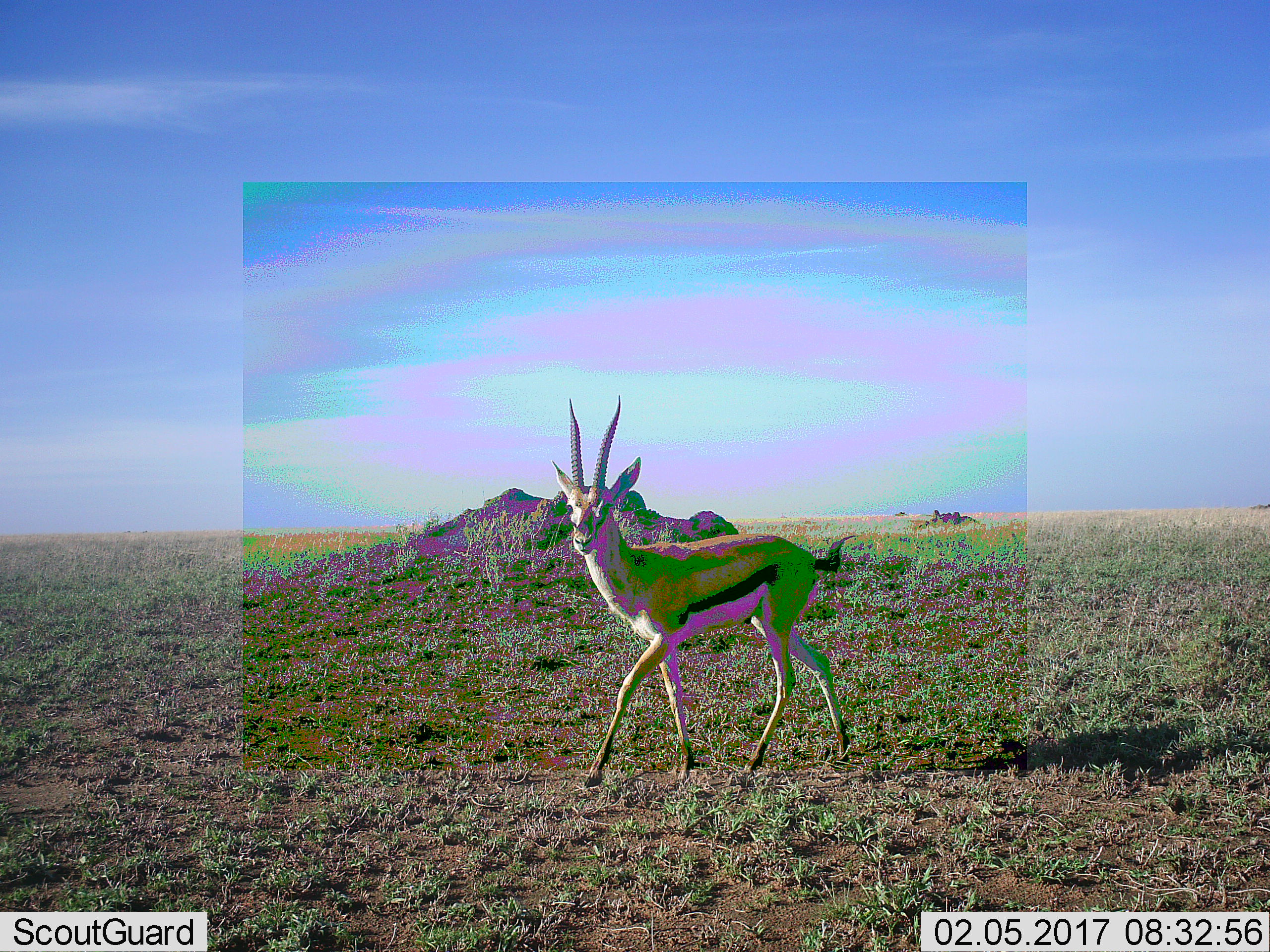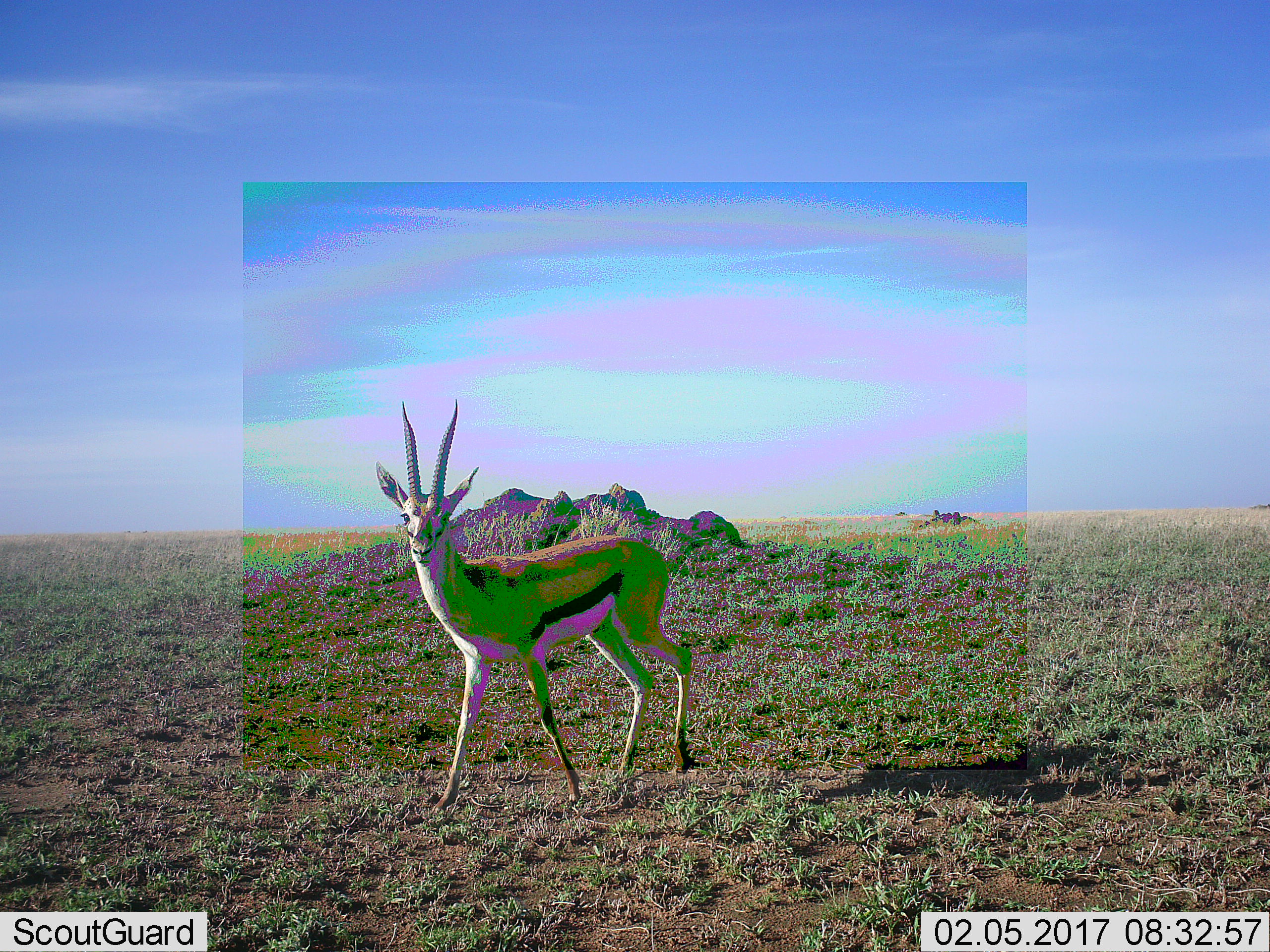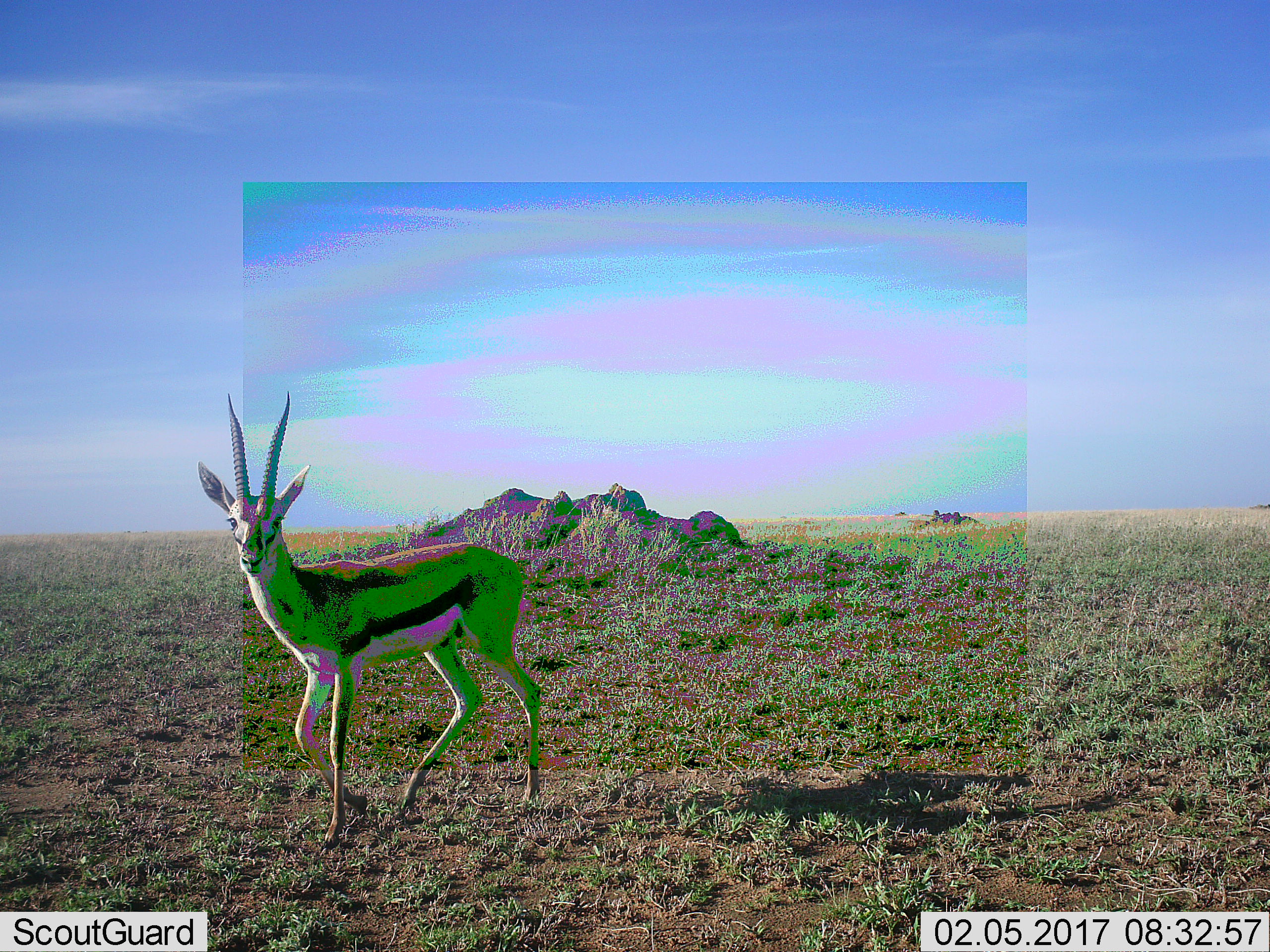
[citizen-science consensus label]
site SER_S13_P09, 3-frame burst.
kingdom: Animalia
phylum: Chordata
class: Mammalia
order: Artiodactyla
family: Bovidae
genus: Eudorcas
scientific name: Eudorcas thomsonii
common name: thomson's gazelle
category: gazellethomsons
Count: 1.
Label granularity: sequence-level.